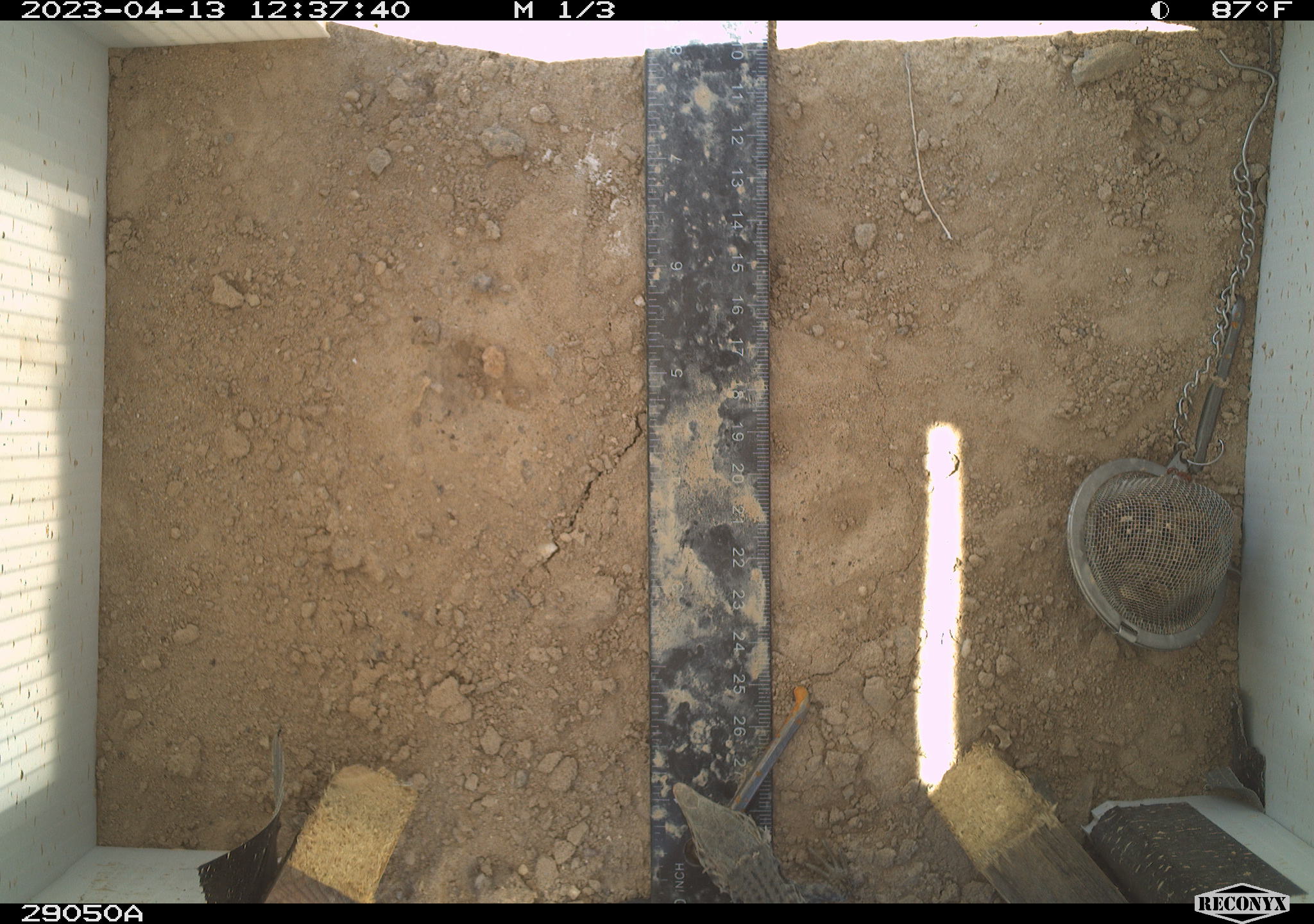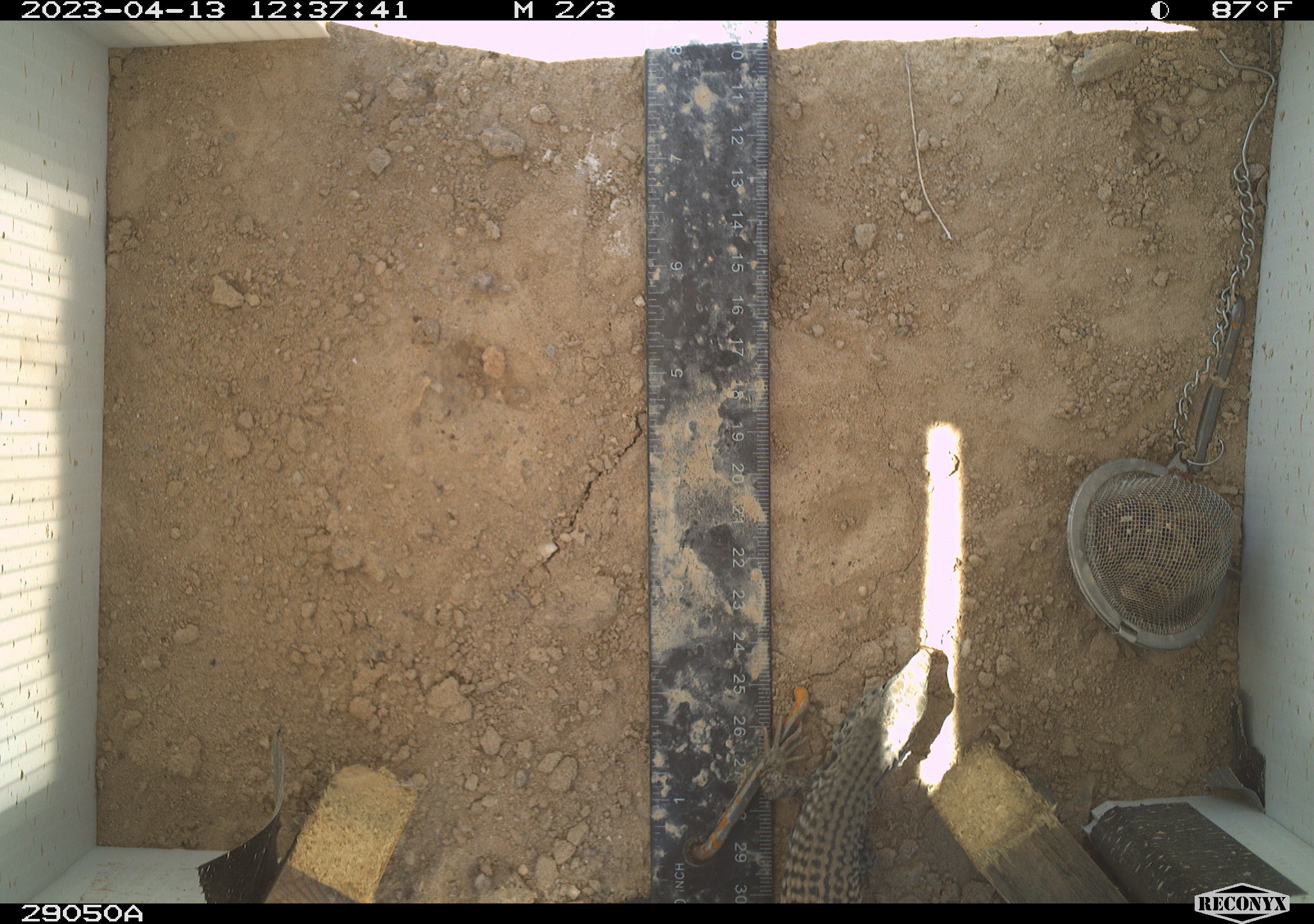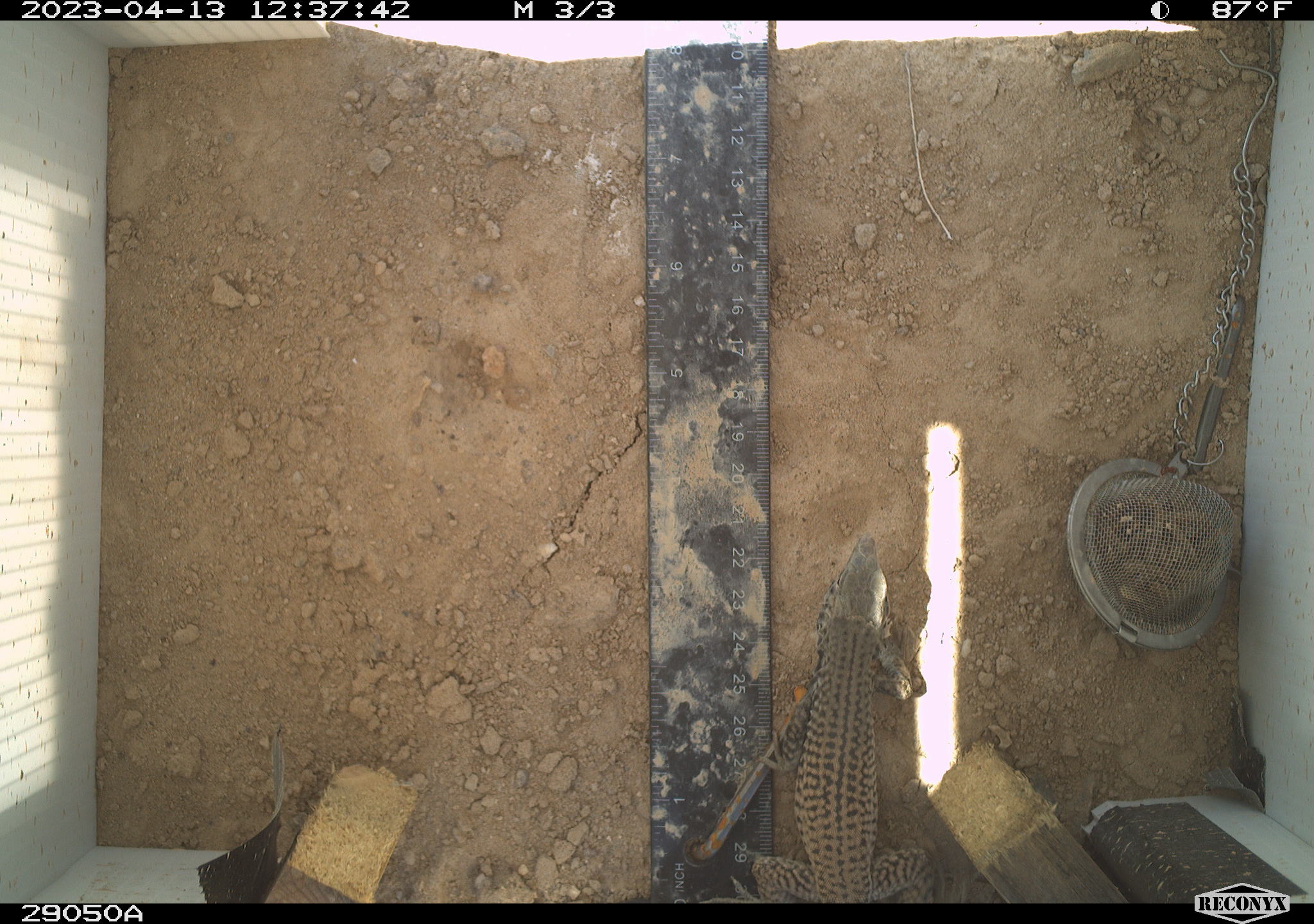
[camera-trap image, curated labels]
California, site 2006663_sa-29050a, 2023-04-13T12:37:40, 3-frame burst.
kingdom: Animalia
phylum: Chordata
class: Reptilia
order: Squamata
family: Teiidae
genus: Aspidoscelis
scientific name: Aspidoscelis tigris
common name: western whiptail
Western whiptail (Aspidoscelis tigris).